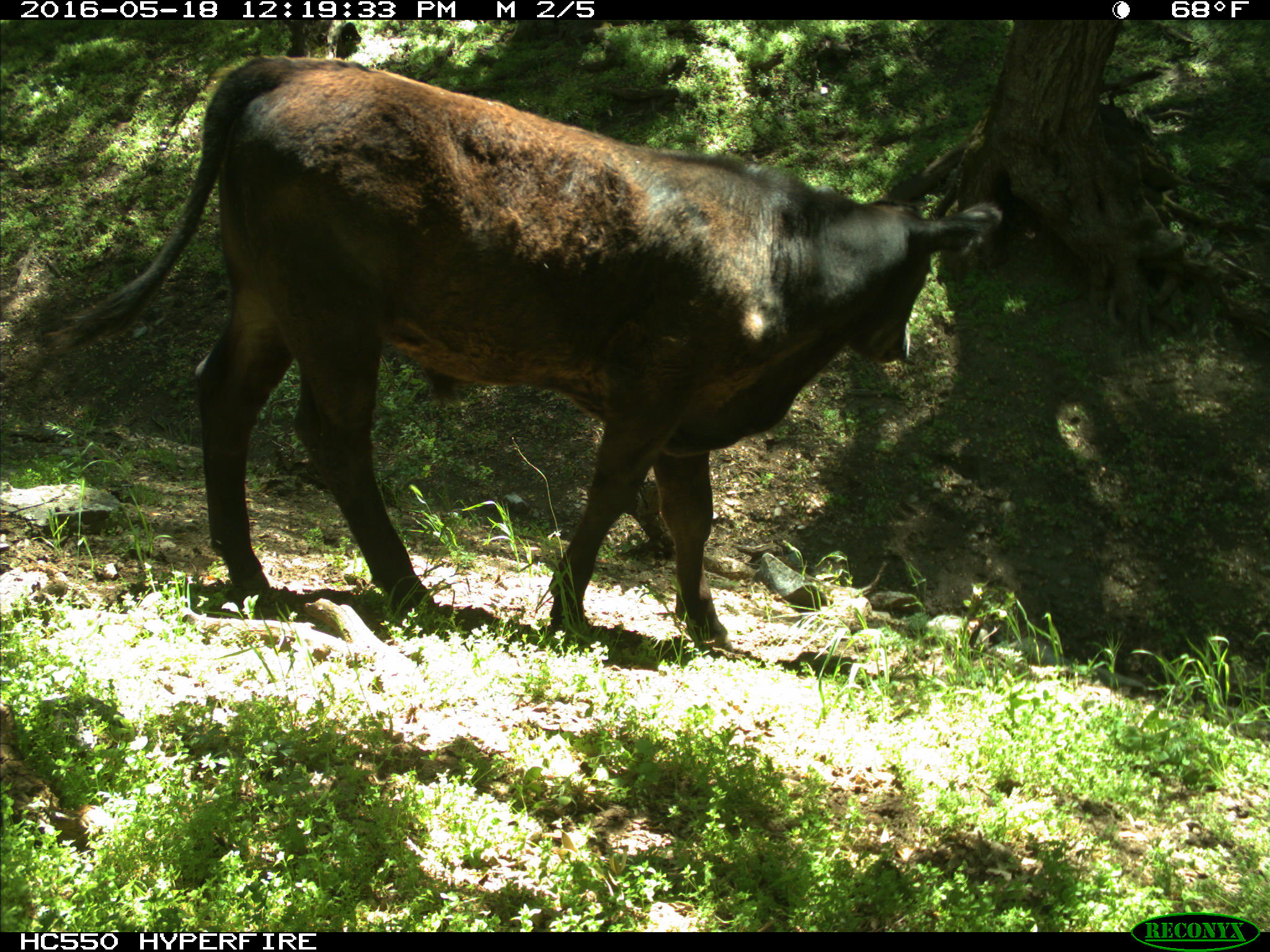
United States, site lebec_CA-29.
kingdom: Animalia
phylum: Chordata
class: Mammalia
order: Artiodactyla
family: Bovidae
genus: Bos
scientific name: Bos taurus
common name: domestic cow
Bos taurus (domestic cow).